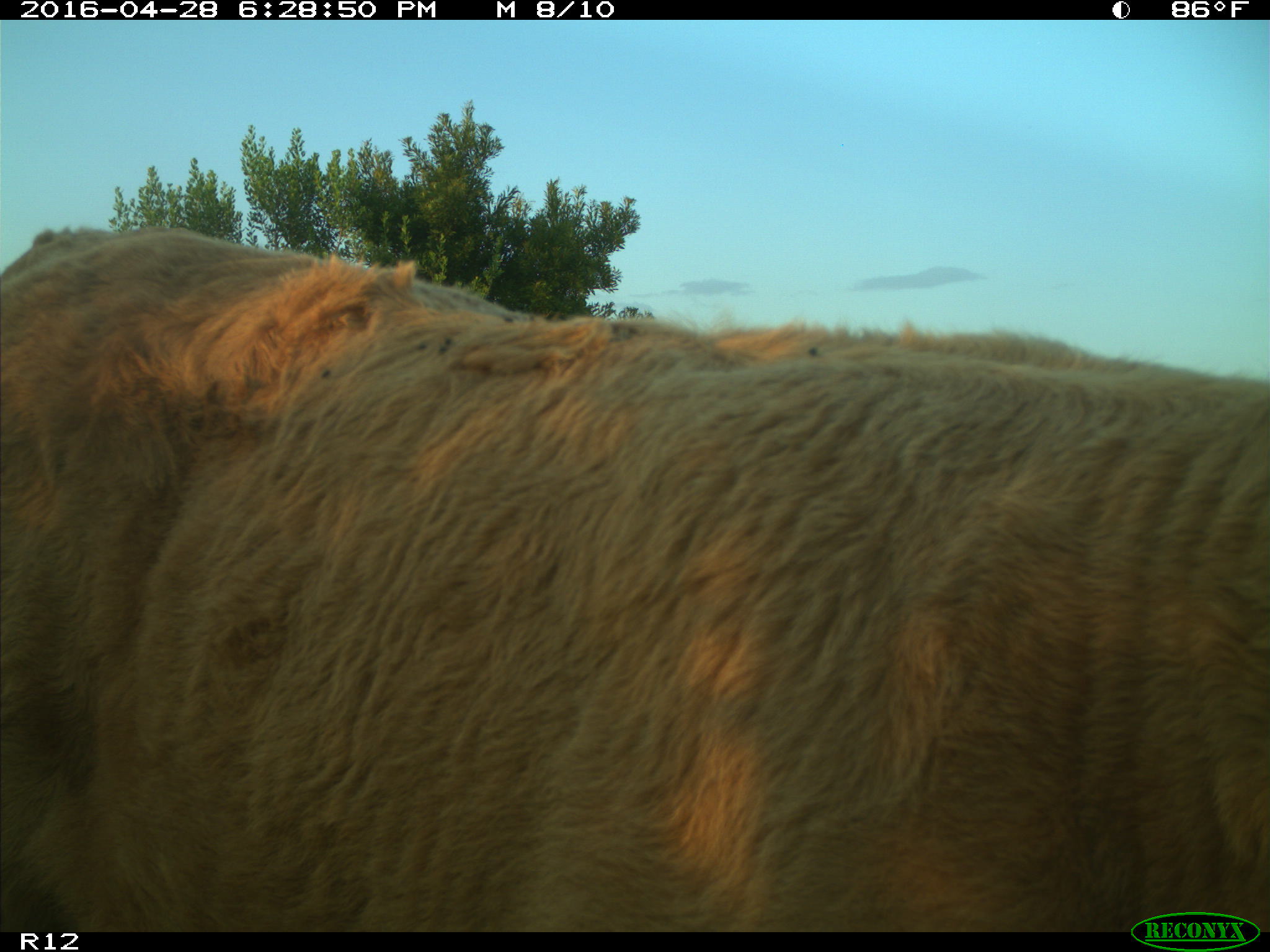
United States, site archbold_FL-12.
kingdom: Animalia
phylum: Chordata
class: Mammalia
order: Artiodactyla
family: Bovidae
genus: Bos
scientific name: Bos taurus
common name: domestic cow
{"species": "Bos taurus (domestic cow)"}